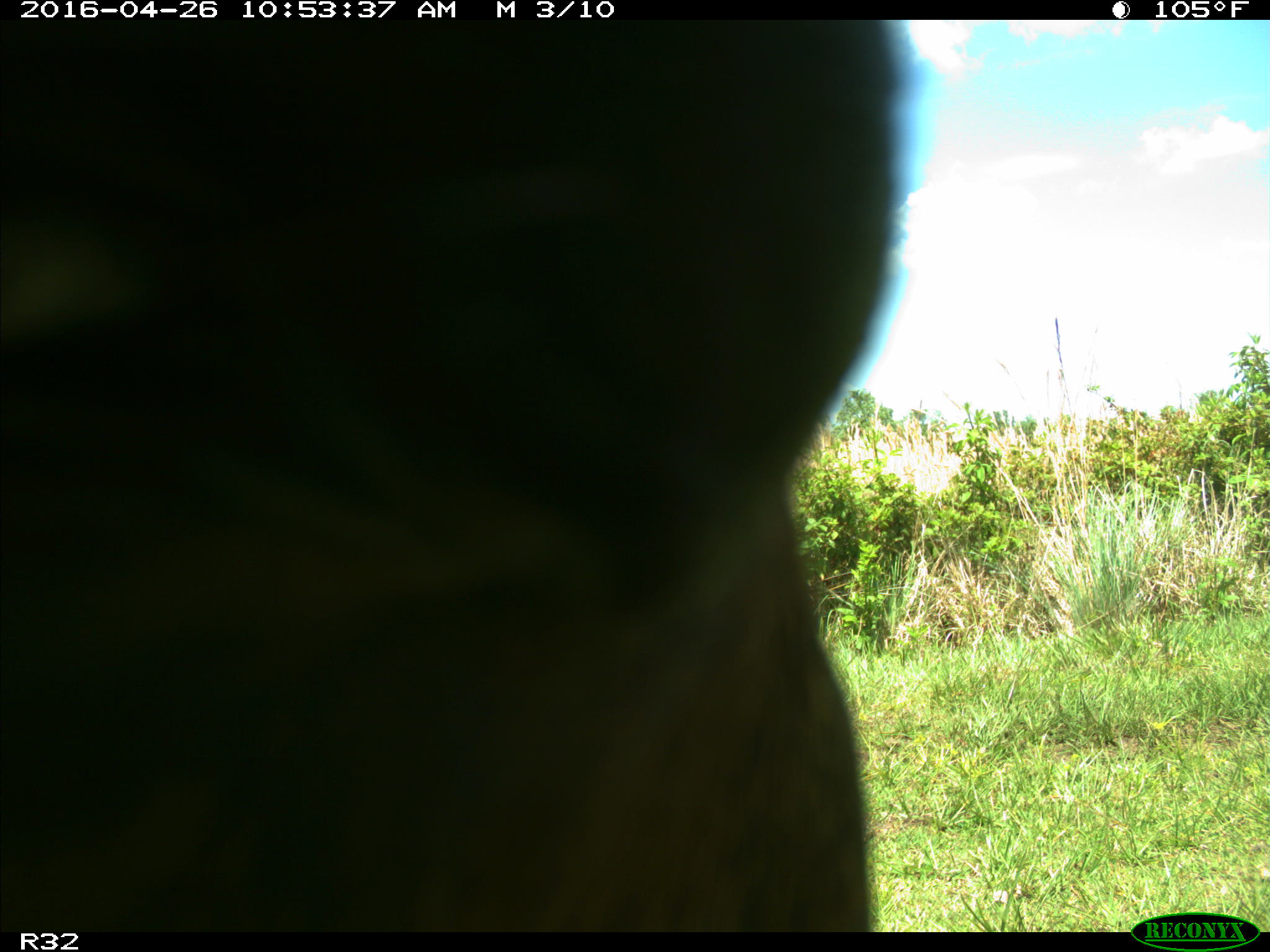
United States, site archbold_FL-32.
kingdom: Animalia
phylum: Chordata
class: Mammalia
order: Artiodactyla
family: Bovidae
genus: Bos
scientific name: Bos taurus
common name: domestic cow